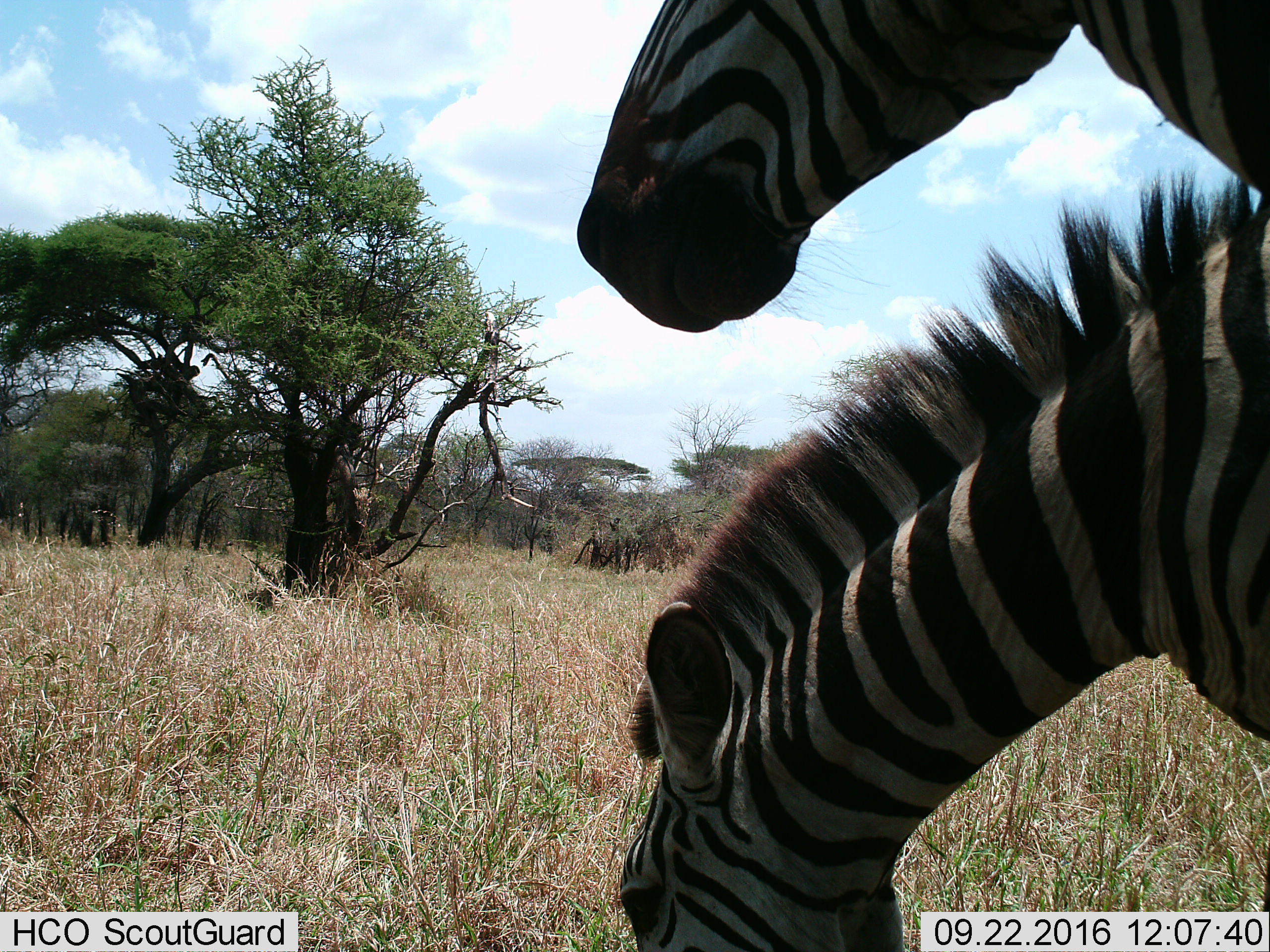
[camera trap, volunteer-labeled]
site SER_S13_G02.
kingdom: Animalia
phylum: Chordata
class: Mammalia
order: Perissodactyla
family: Equidae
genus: Equus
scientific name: Equus quagga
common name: plains zebra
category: zebraplains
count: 2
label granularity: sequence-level